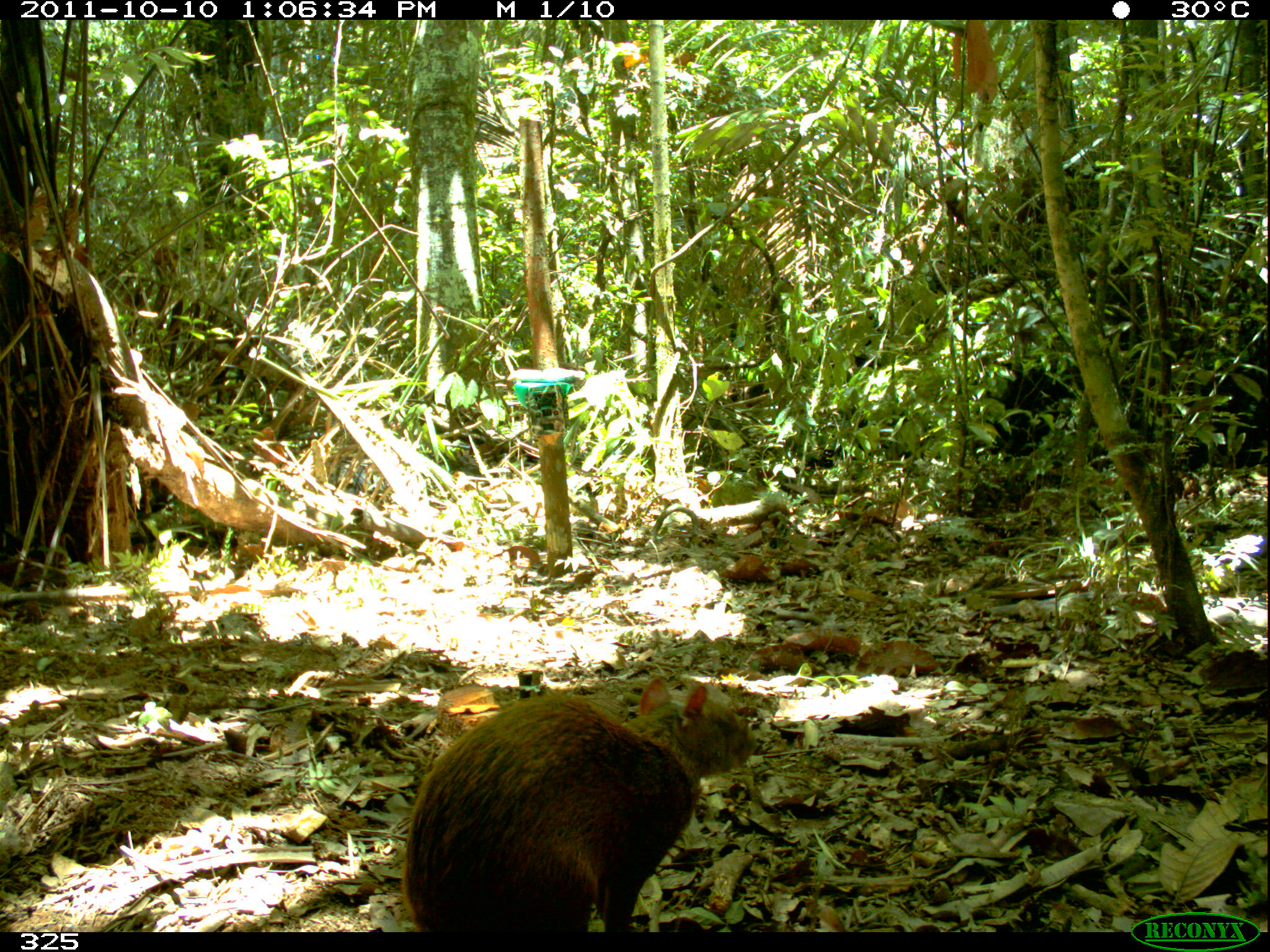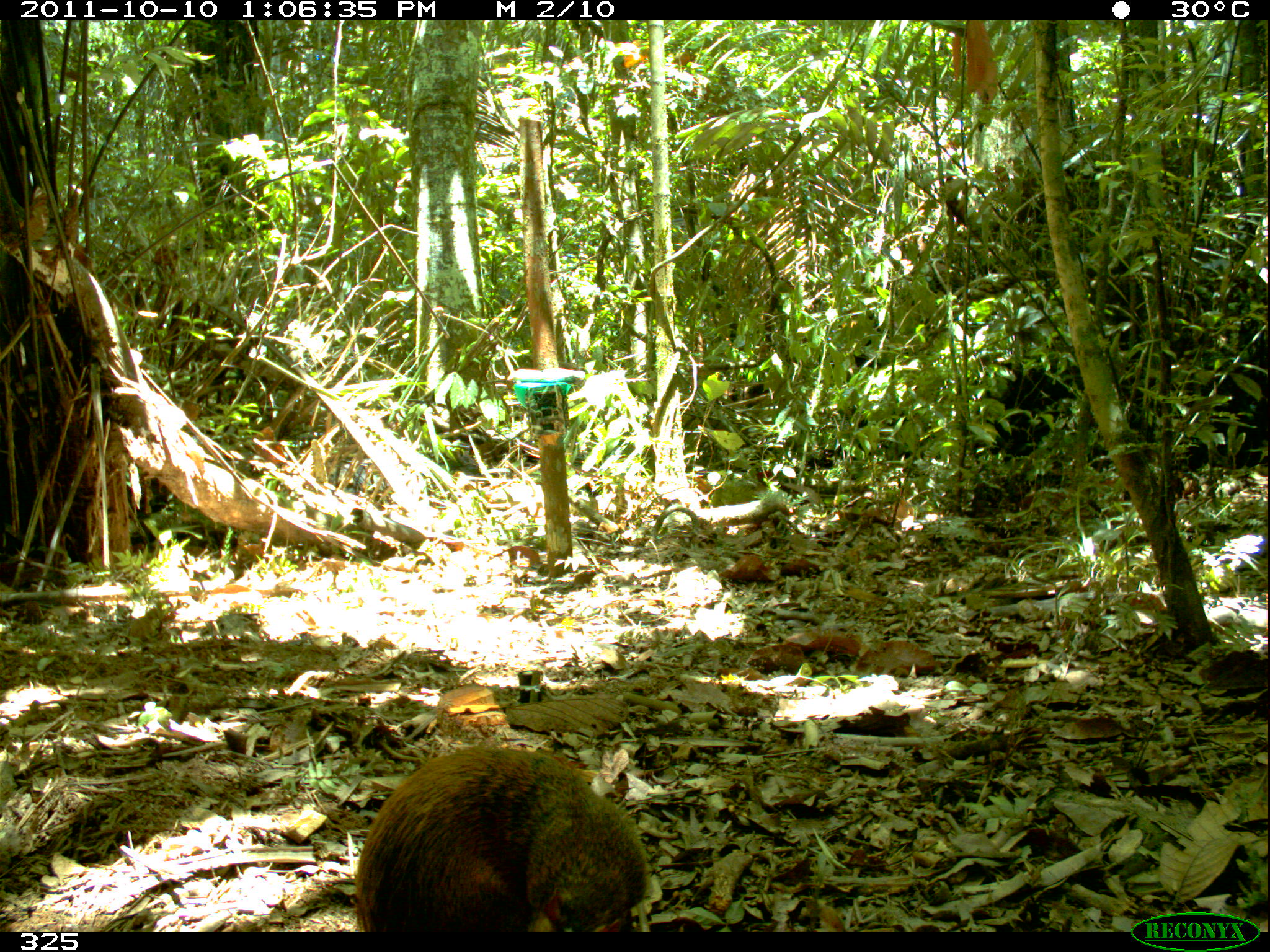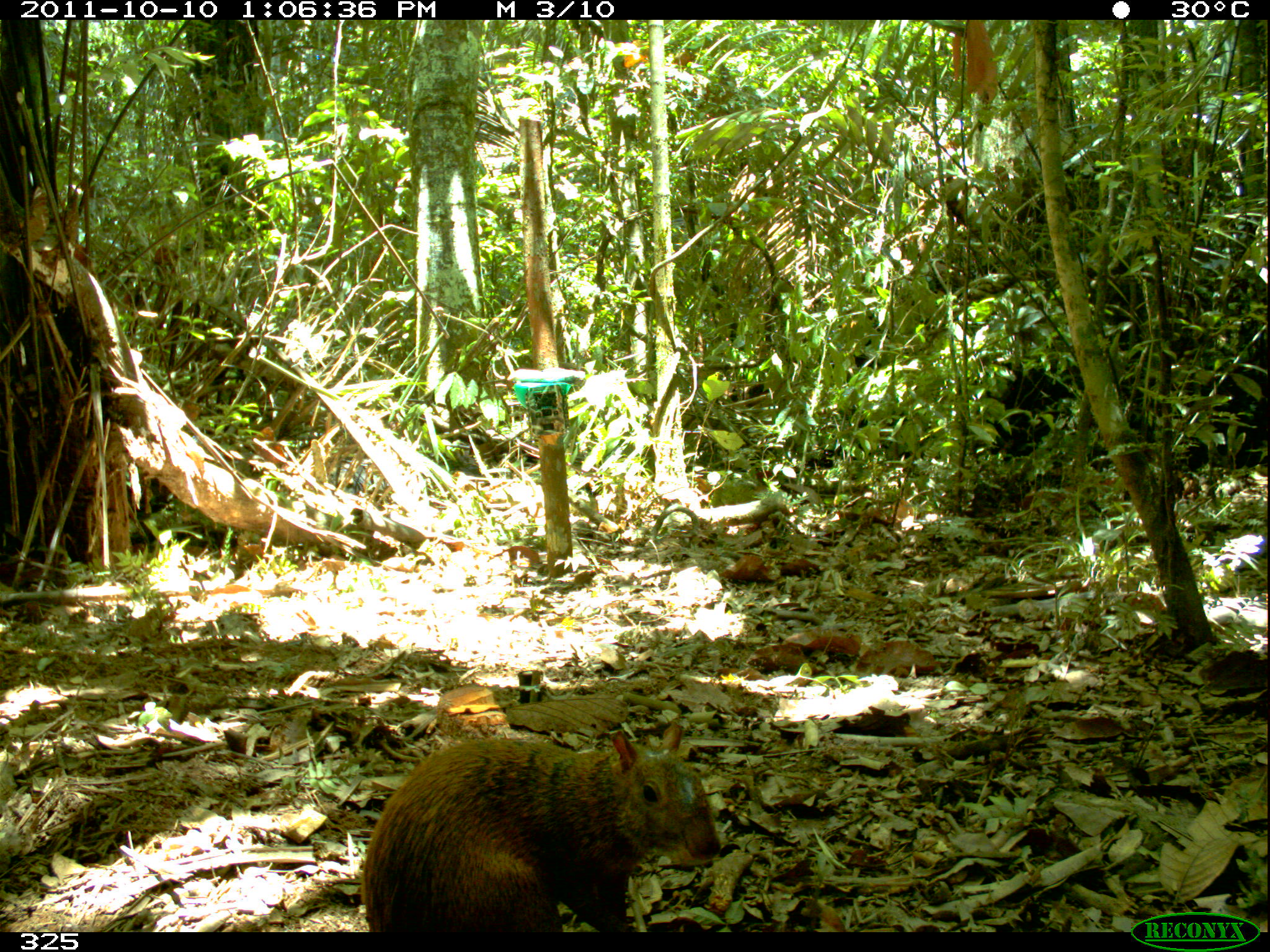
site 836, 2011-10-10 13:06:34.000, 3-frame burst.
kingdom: Animalia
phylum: Chordata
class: Mammalia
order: Rodentia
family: Dasyproctidae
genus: Dasyprocta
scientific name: Dasyprocta punctata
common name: central american agouti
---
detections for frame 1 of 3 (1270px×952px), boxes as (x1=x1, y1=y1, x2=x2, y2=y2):
dasyprocta punctata: (x1=402, y1=674, x2=758, y2=932)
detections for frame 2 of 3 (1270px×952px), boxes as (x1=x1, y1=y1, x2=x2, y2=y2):
dasyprocta punctata: (x1=354, y1=745, x2=648, y2=932)